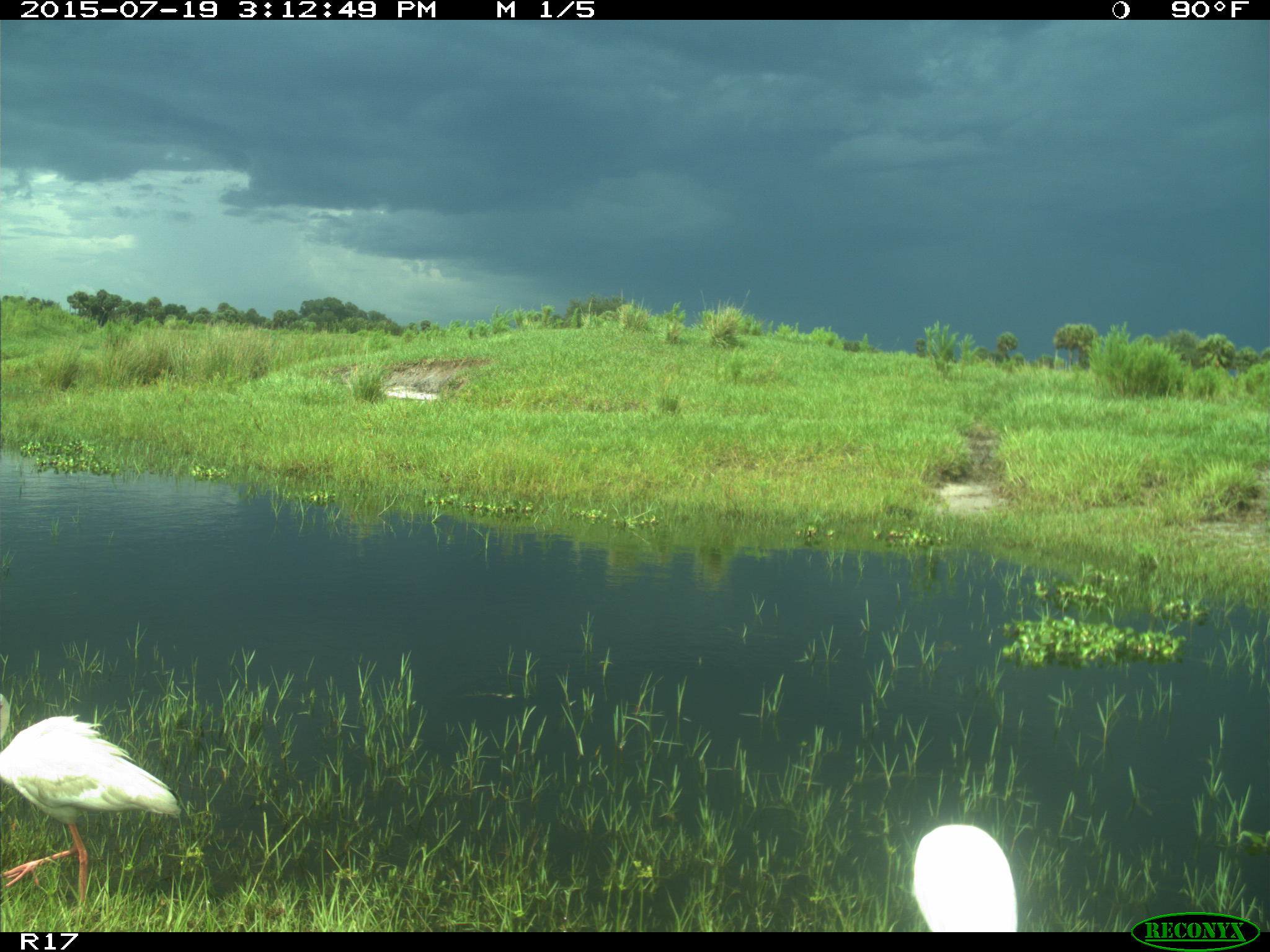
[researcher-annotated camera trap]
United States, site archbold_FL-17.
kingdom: Animalia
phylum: Chordata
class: Aves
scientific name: Aves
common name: birds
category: unidentified bird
Unidentified bird (birds) (Aves).